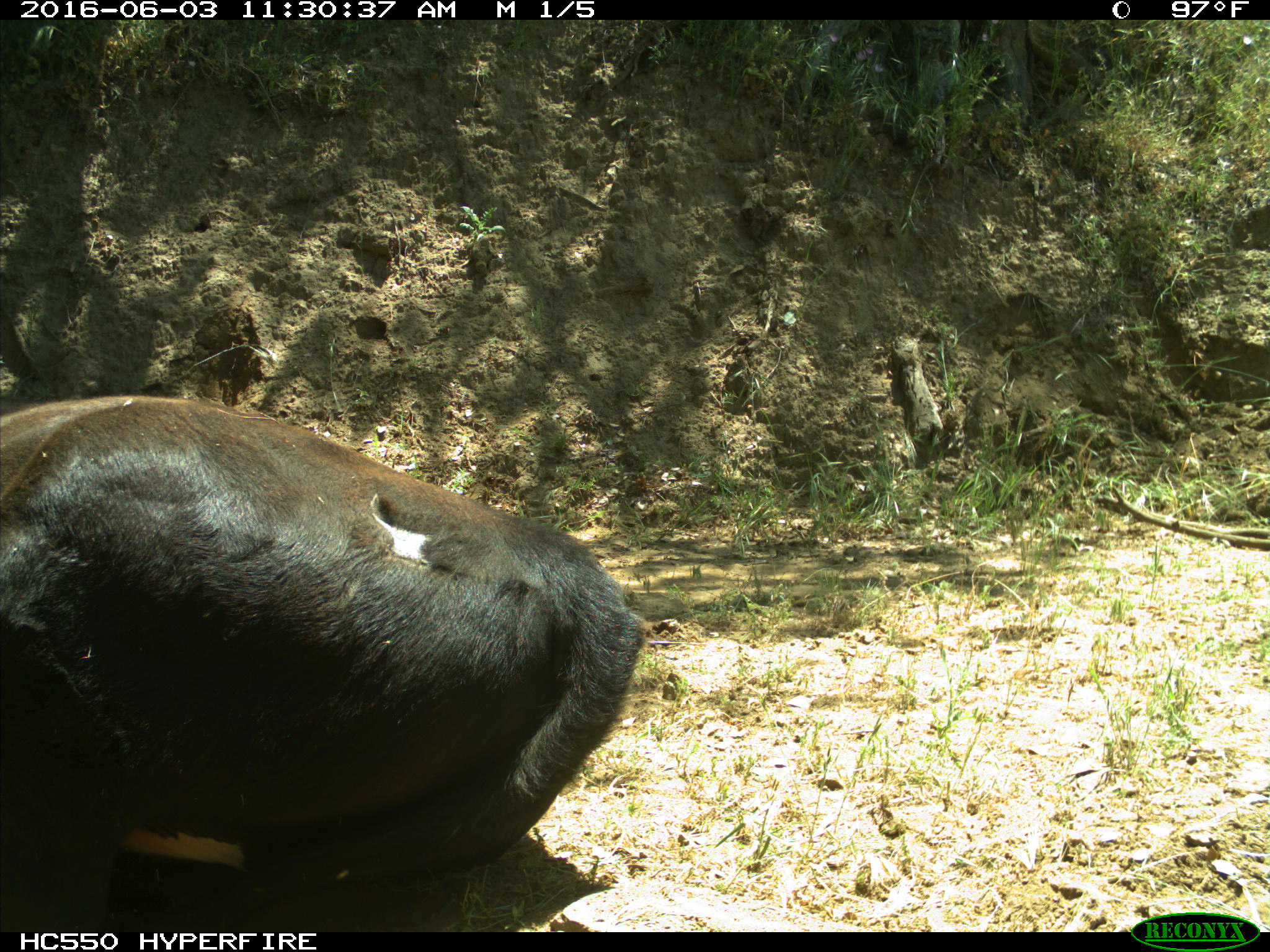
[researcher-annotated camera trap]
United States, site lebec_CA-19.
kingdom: Animalia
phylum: Chordata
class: Mammalia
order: Artiodactyla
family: Bovidae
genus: Bos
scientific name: Bos taurus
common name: domestic cow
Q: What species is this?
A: Bos taurus (domestic cow).